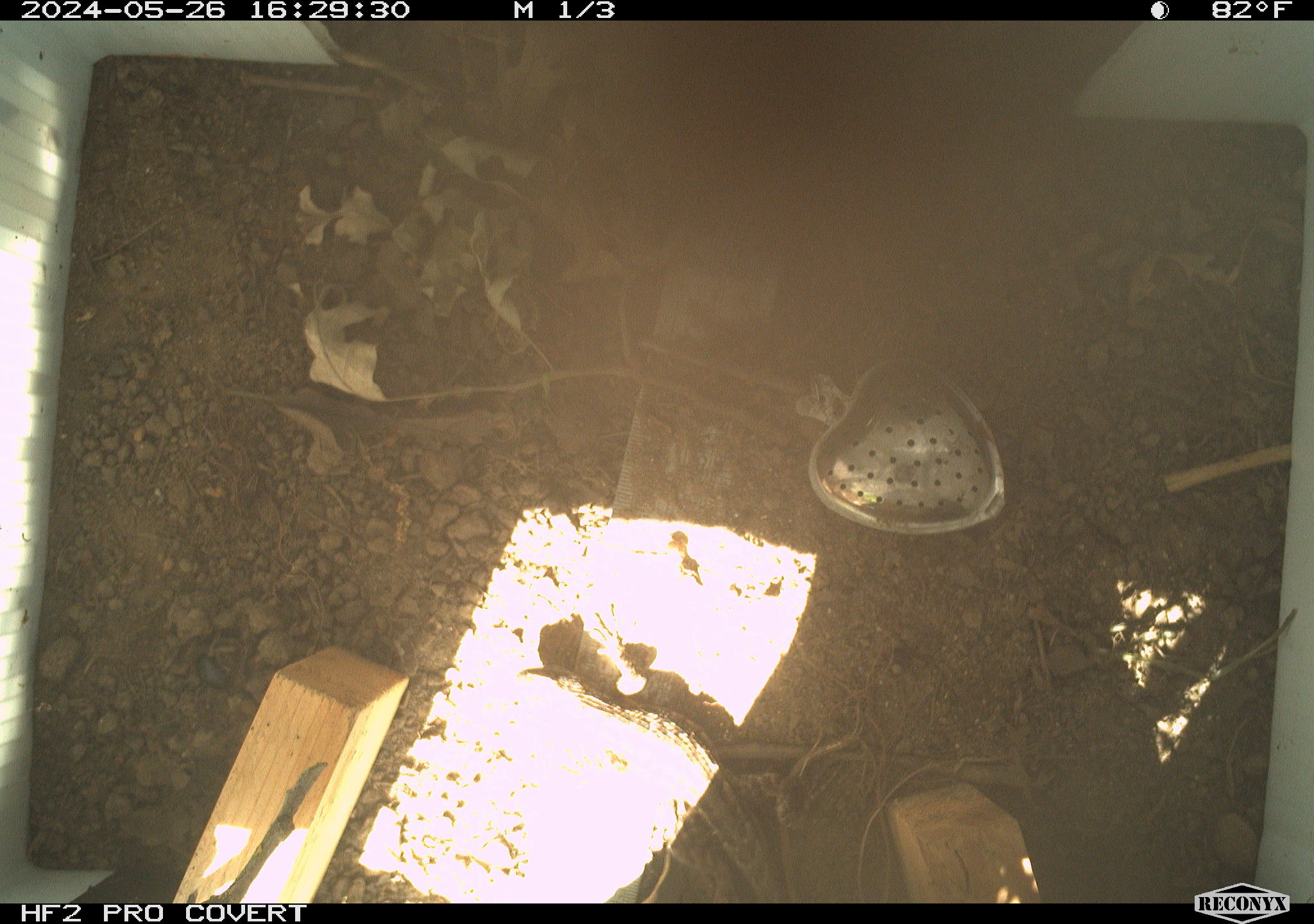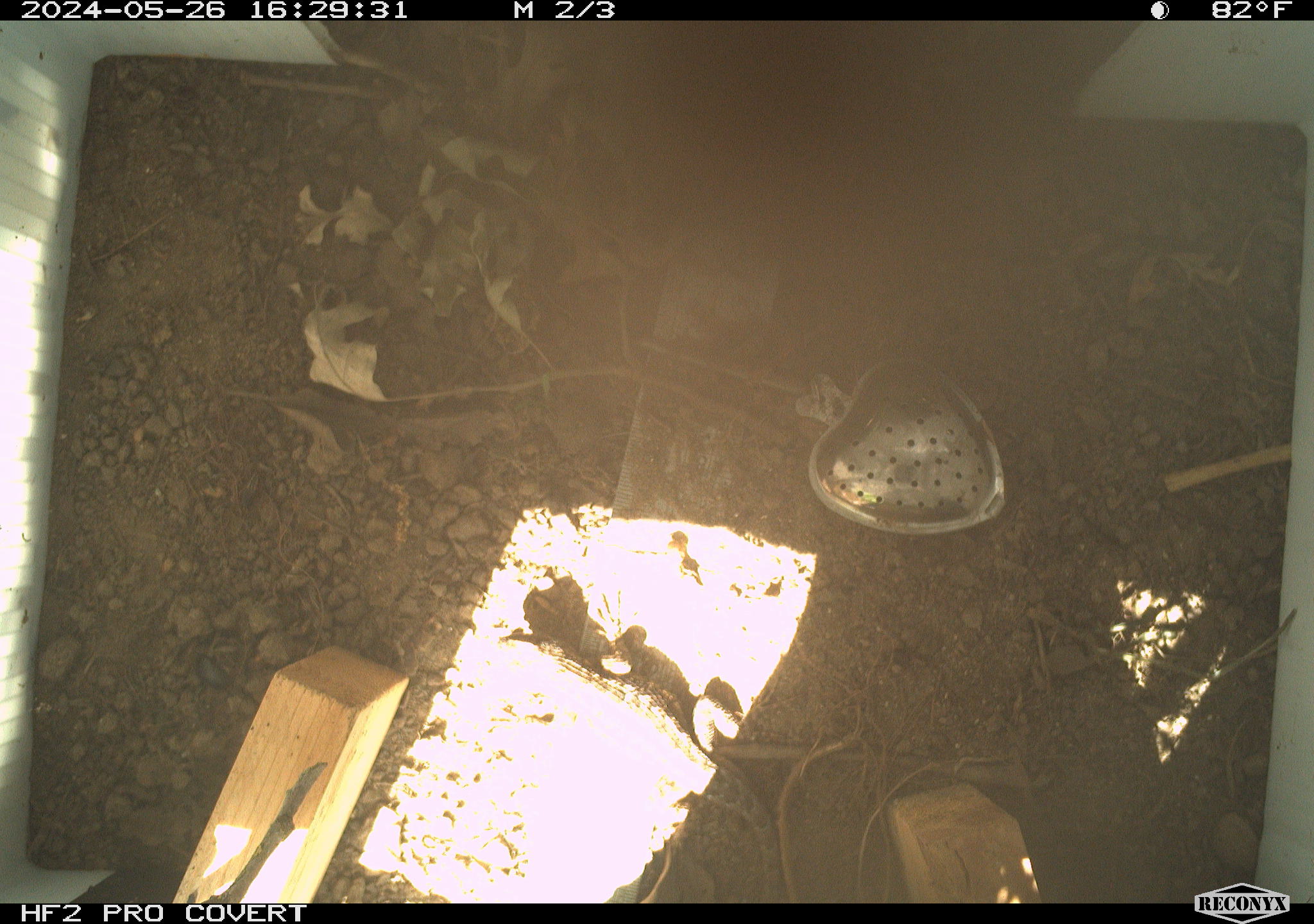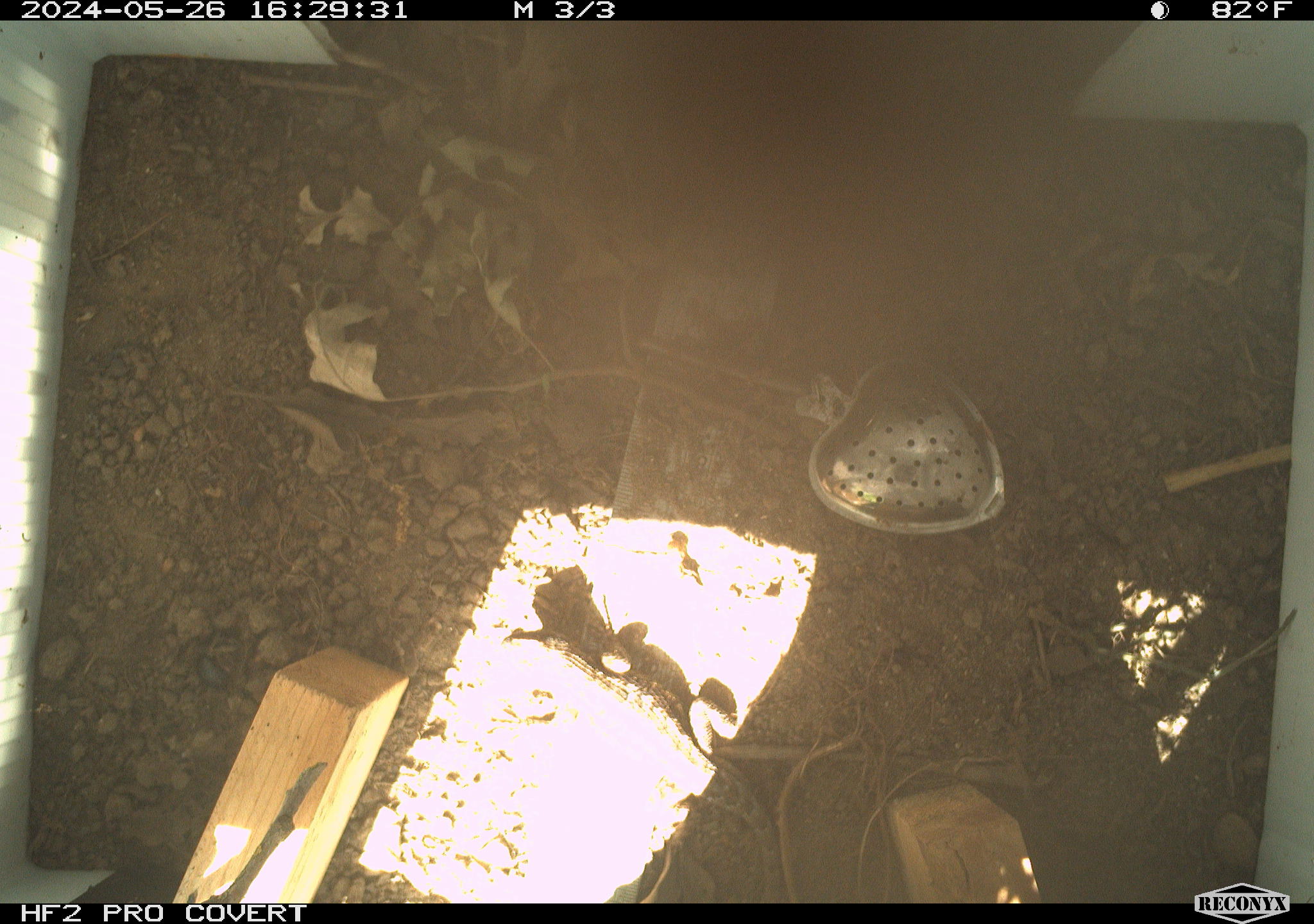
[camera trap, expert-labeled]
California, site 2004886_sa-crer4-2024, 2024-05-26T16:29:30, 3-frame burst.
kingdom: Animalia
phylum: Chordata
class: Reptilia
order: Squamata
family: Phrynosomatidae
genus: Sceloporus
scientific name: Sceloporus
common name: spiny lizards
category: sceloporus species